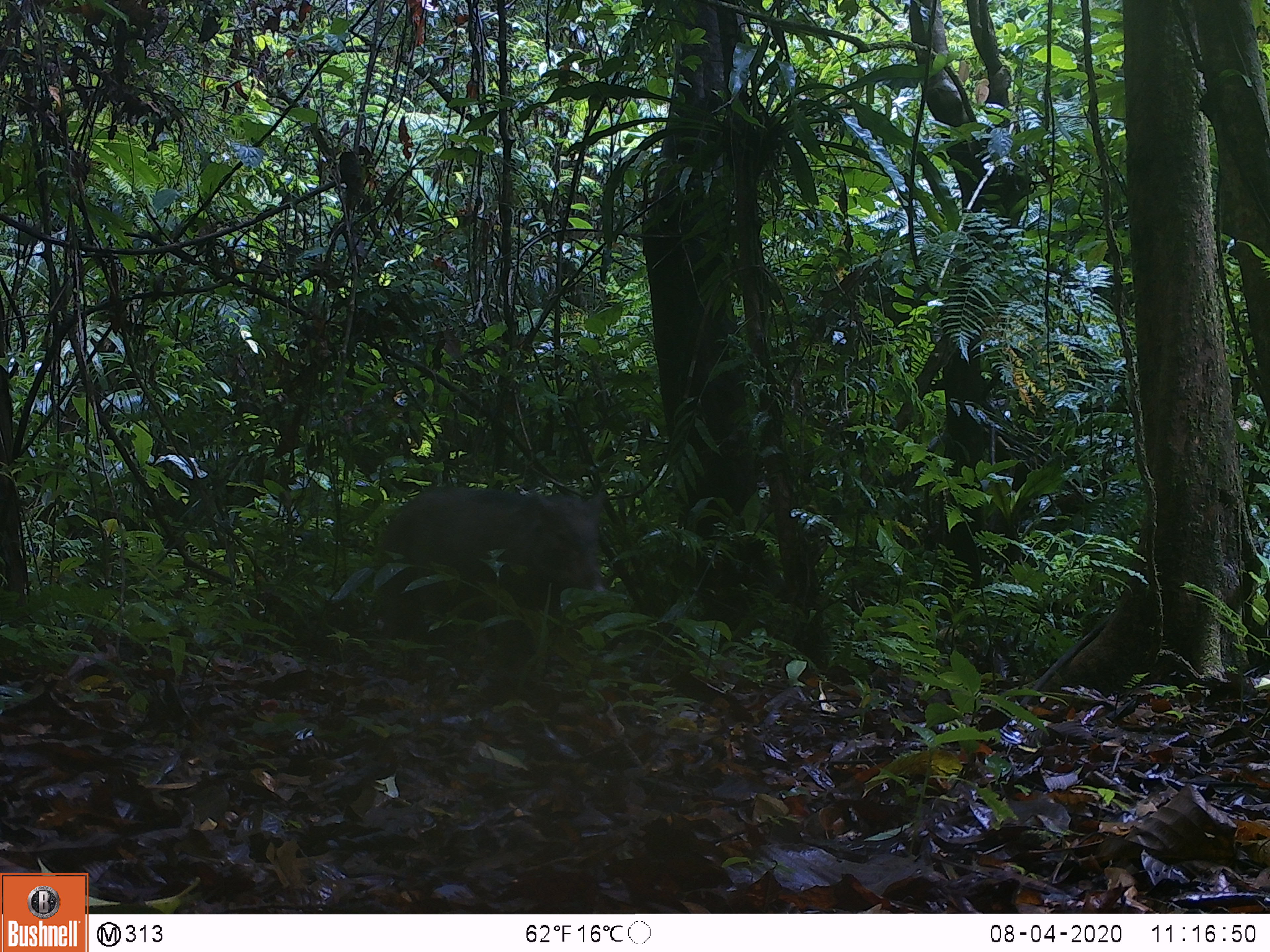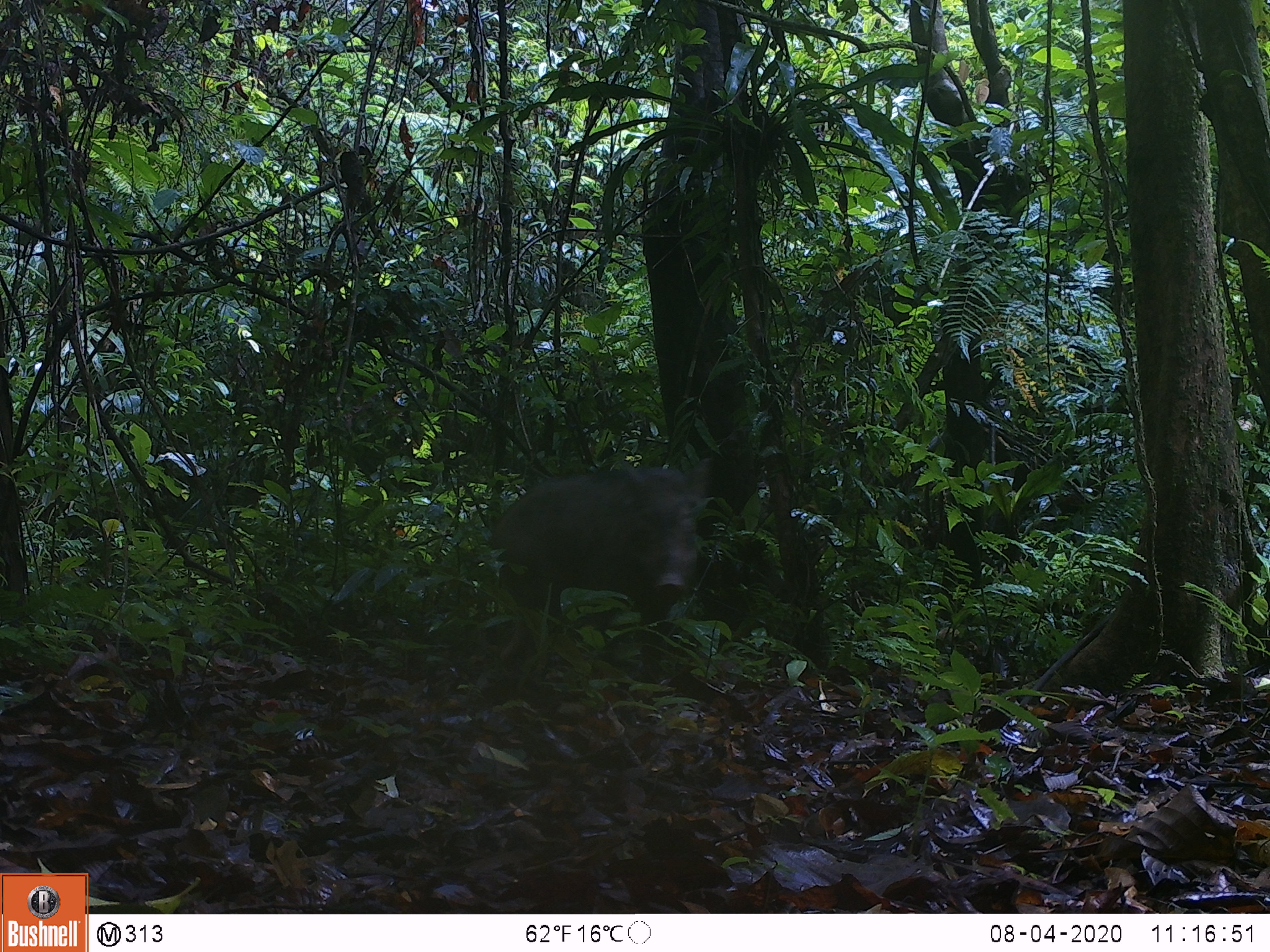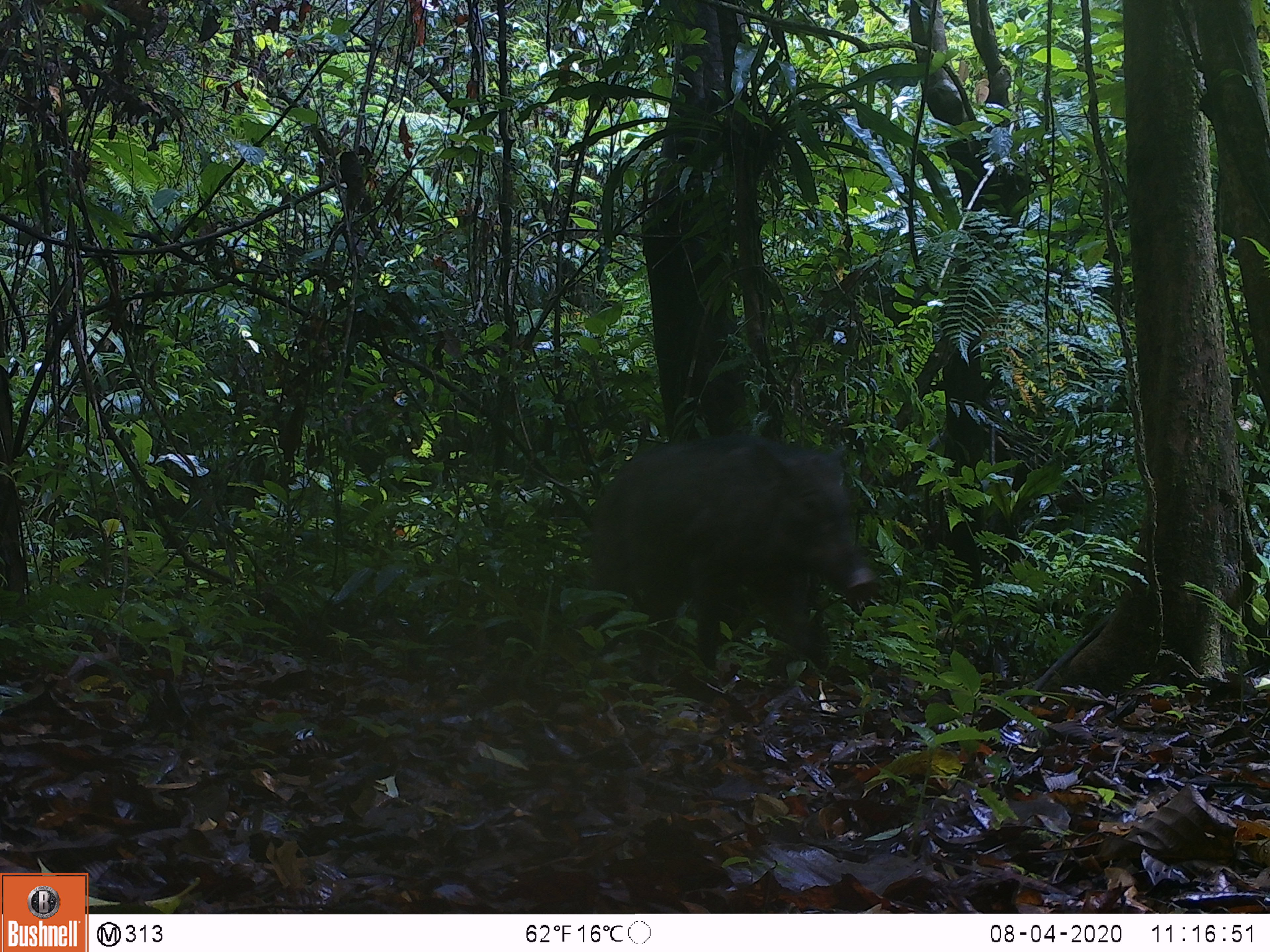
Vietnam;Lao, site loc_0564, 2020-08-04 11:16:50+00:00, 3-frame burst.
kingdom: Animalia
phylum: Chordata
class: Mammalia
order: Artiodactyla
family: Suidae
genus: Sus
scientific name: Sus scrofa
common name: eurasian wild pig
Eurasian wild pig (Sus scrofa). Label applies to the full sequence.